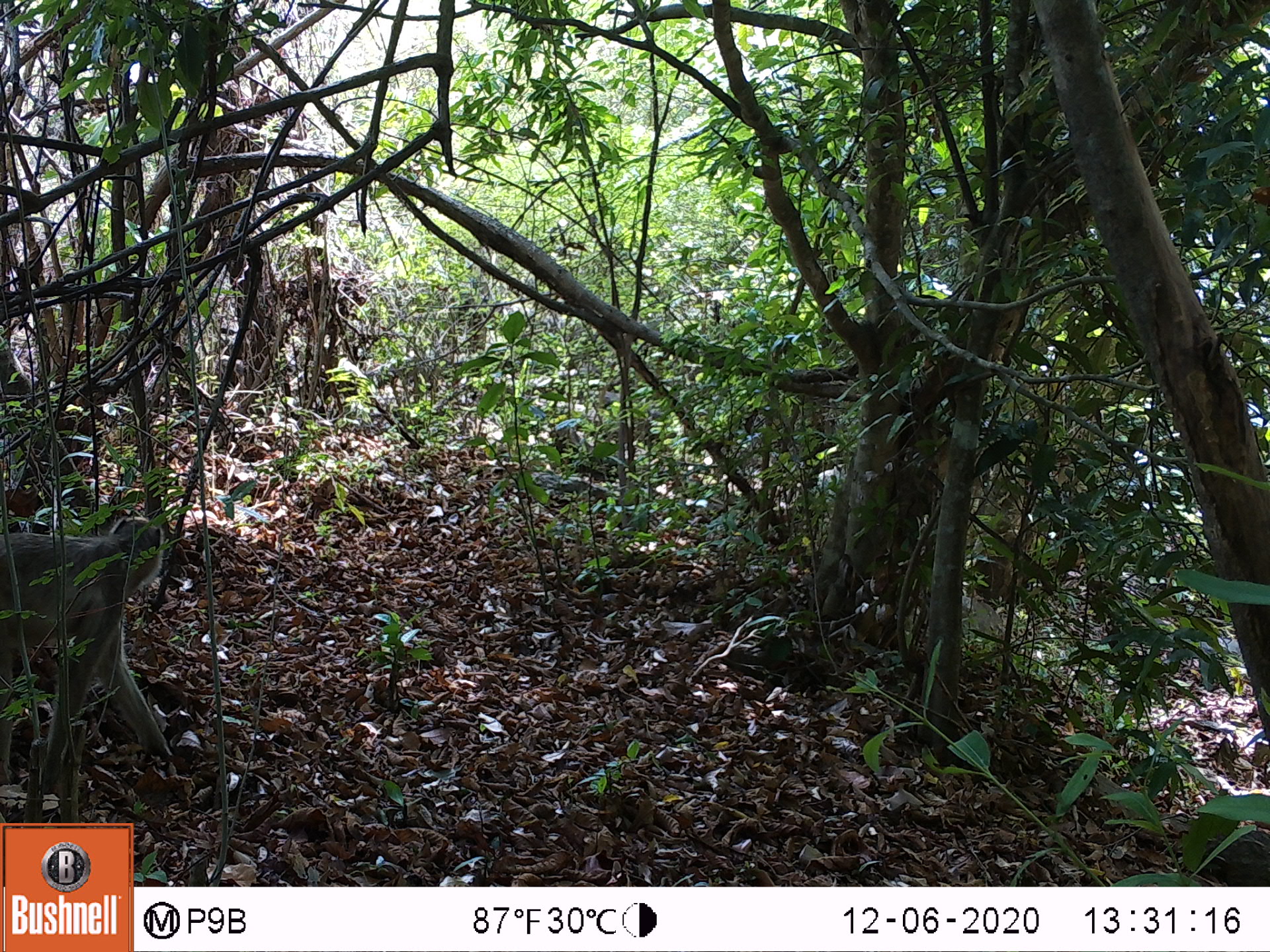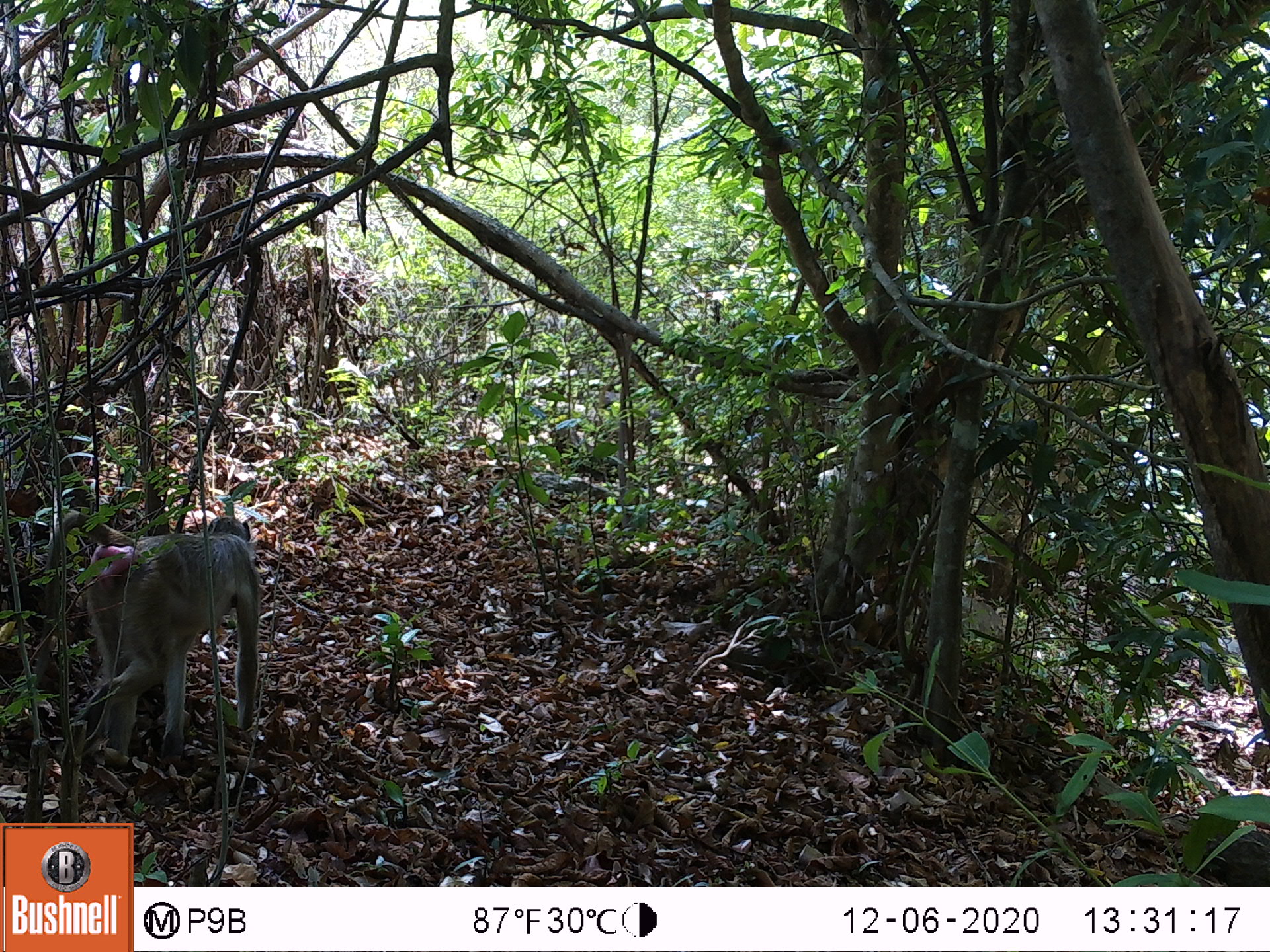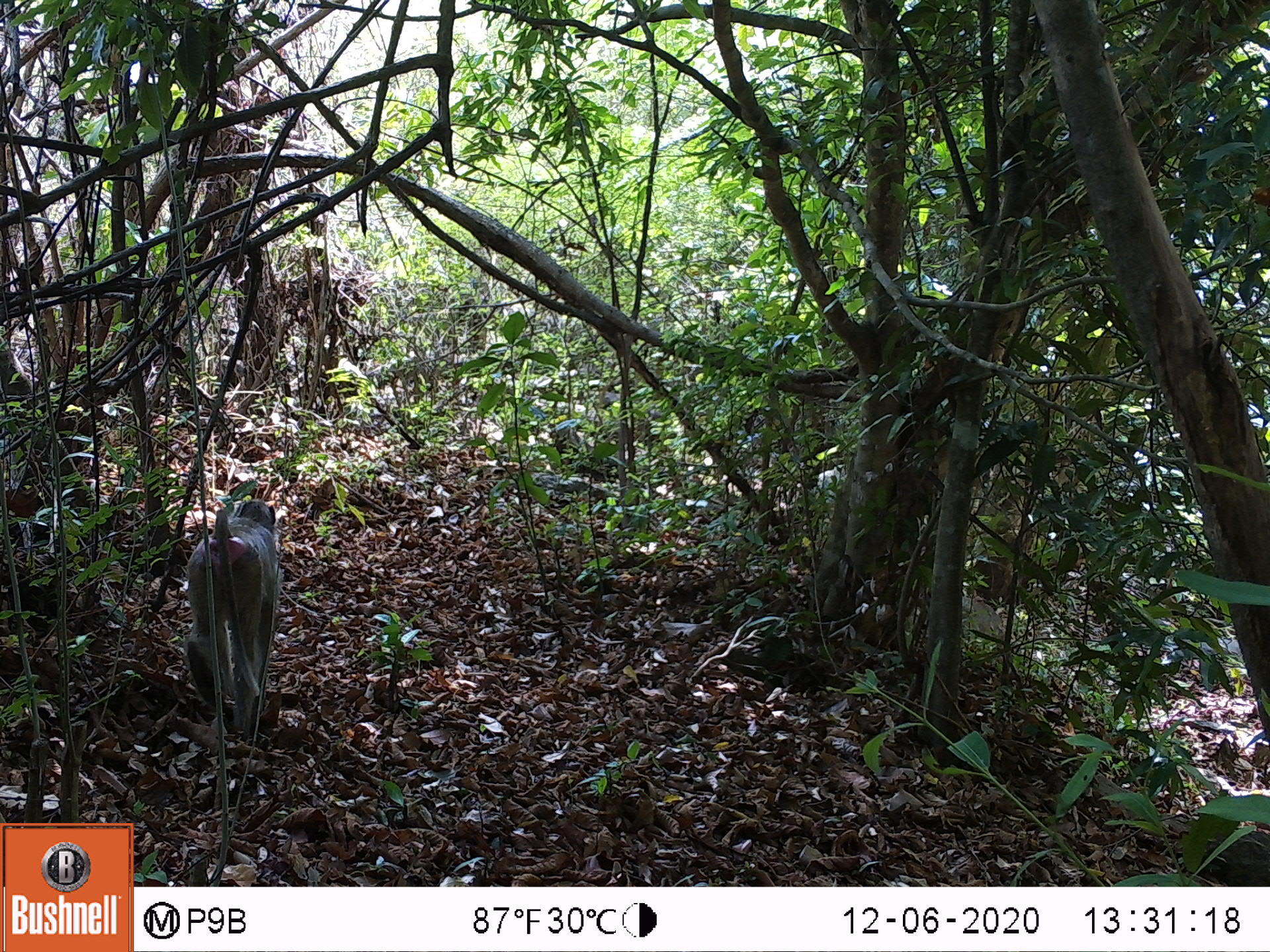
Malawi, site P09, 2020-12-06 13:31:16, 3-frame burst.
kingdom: Animalia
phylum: Chordata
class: Mammalia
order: Primates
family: Cercopithecidae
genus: Papio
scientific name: Papio cynocephalus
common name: yellow baboon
Yellow baboon (Papio cynocephalus), count 1.